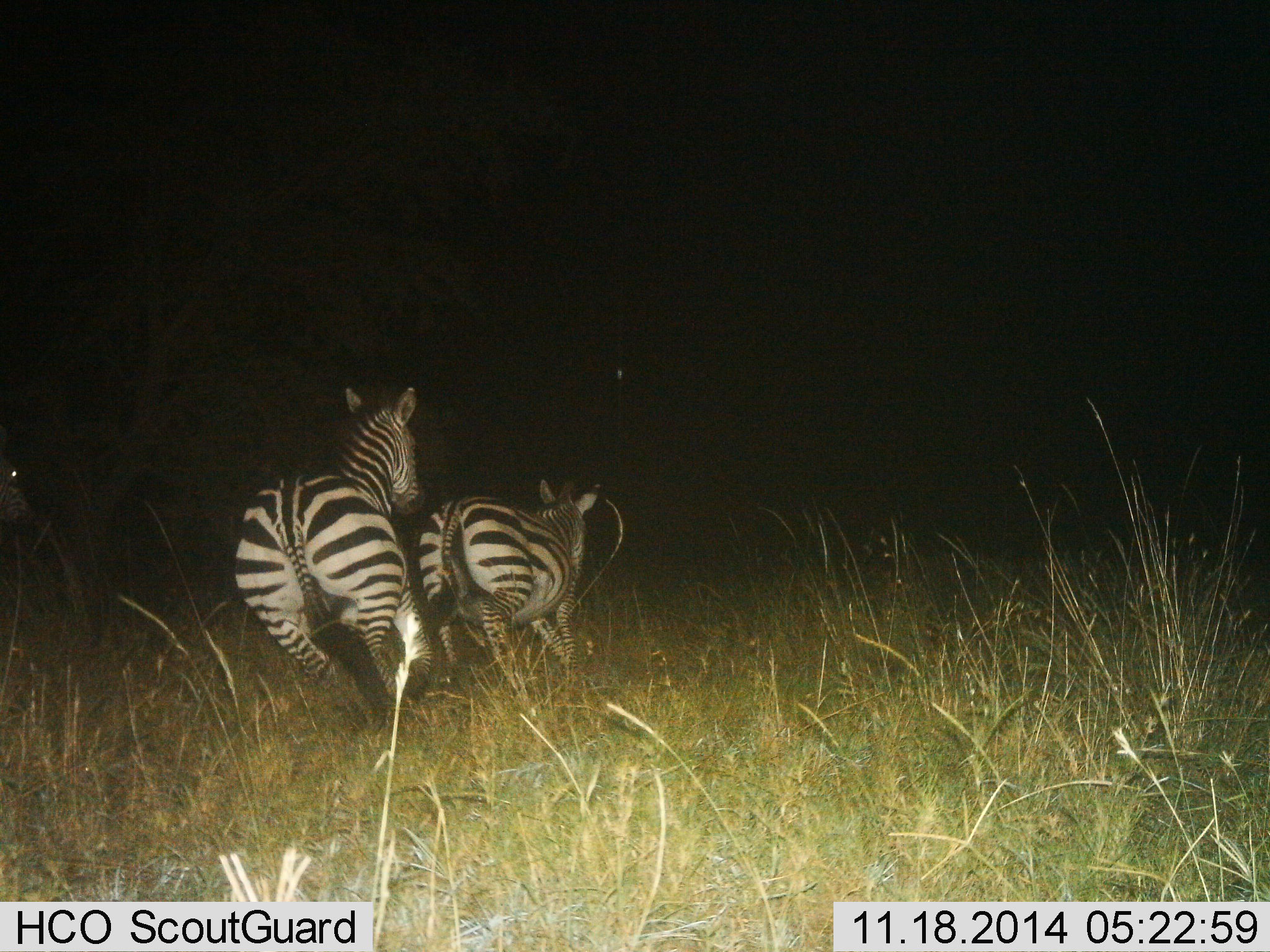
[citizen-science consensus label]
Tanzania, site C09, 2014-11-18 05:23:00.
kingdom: Animalia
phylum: Chordata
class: Mammalia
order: Perissodactyla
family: Equidae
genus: Equus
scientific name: Equus quagga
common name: plains zebra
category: zebra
Zebra (plains zebra) (Equus quagga), count 3. Behavior (volunteer vote fractions): standing 10%, resting 0%, moving 100%, interacting 0%. Young present (vote fraction): 0%. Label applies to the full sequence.